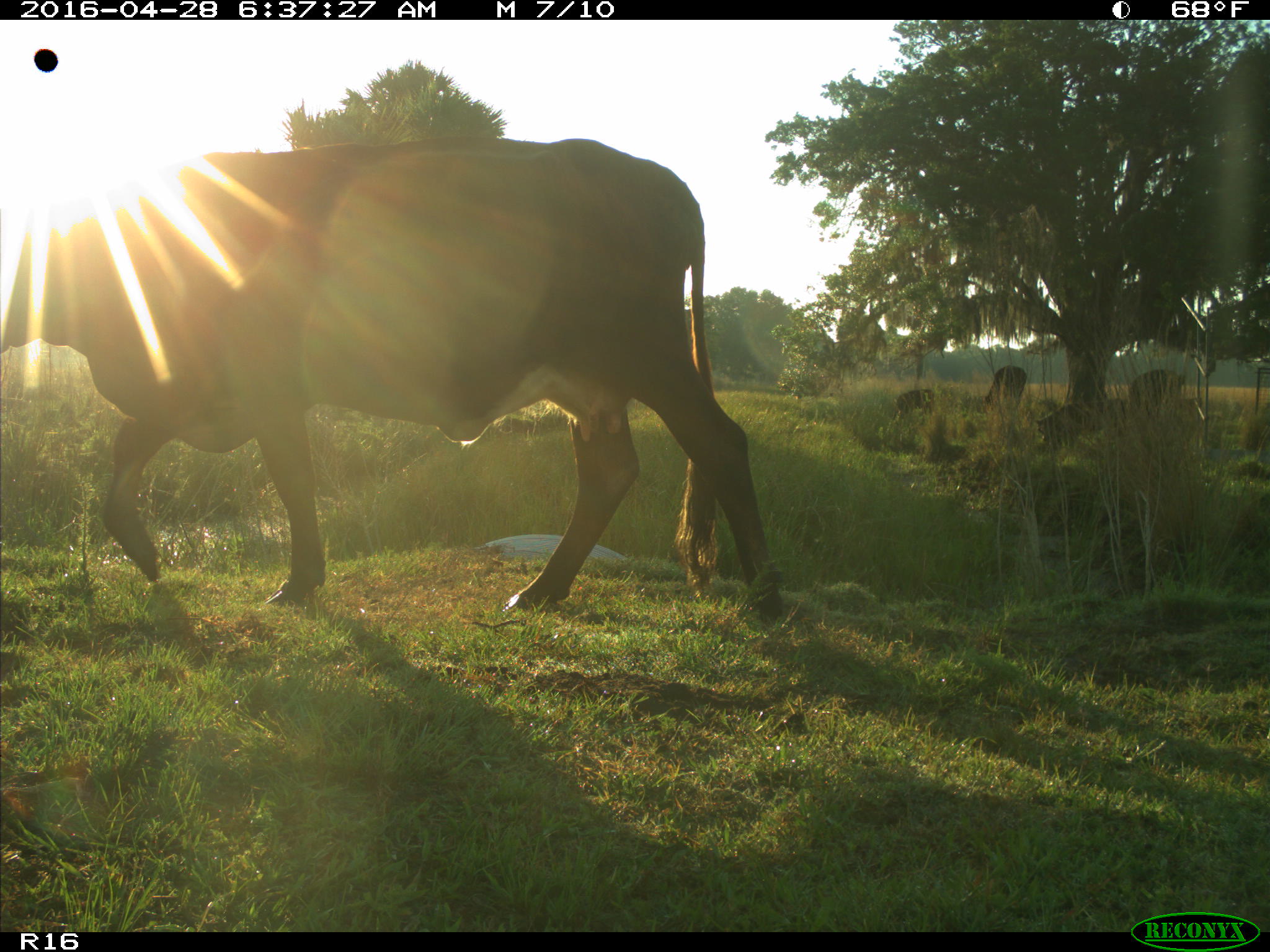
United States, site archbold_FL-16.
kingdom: Animalia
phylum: Chordata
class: Mammalia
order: Artiodactyla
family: Bovidae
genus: Bos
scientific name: Bos taurus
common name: domestic cow